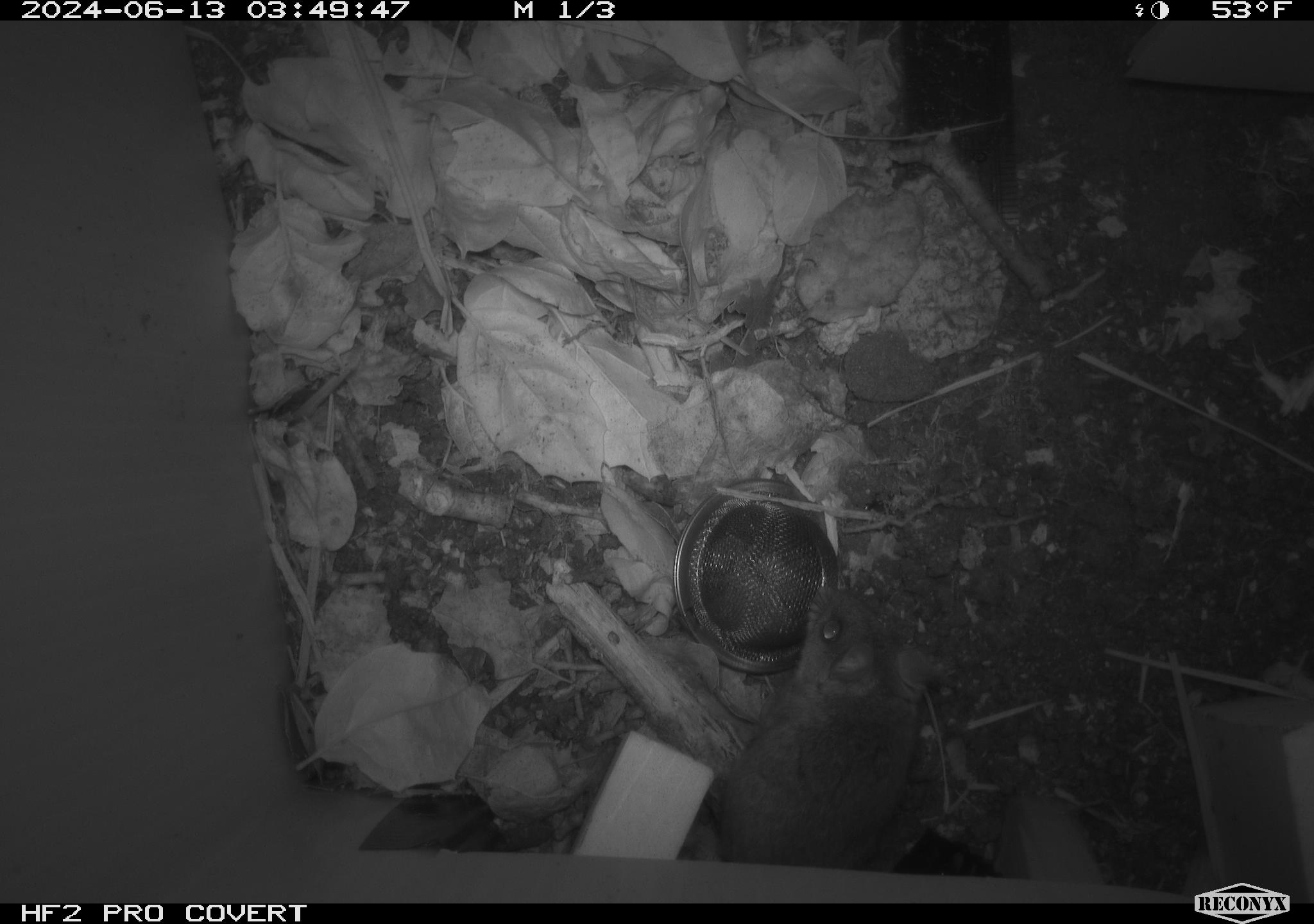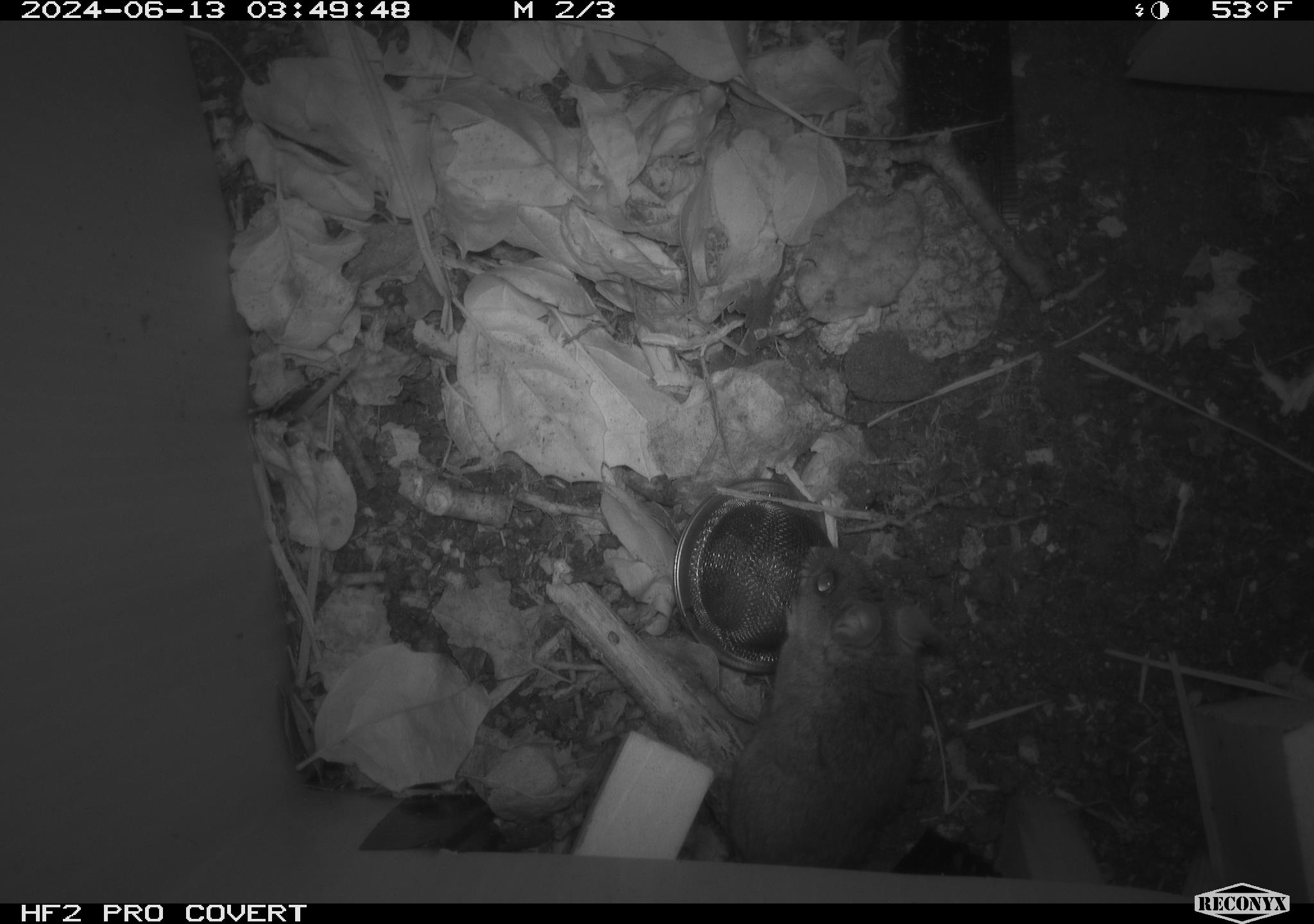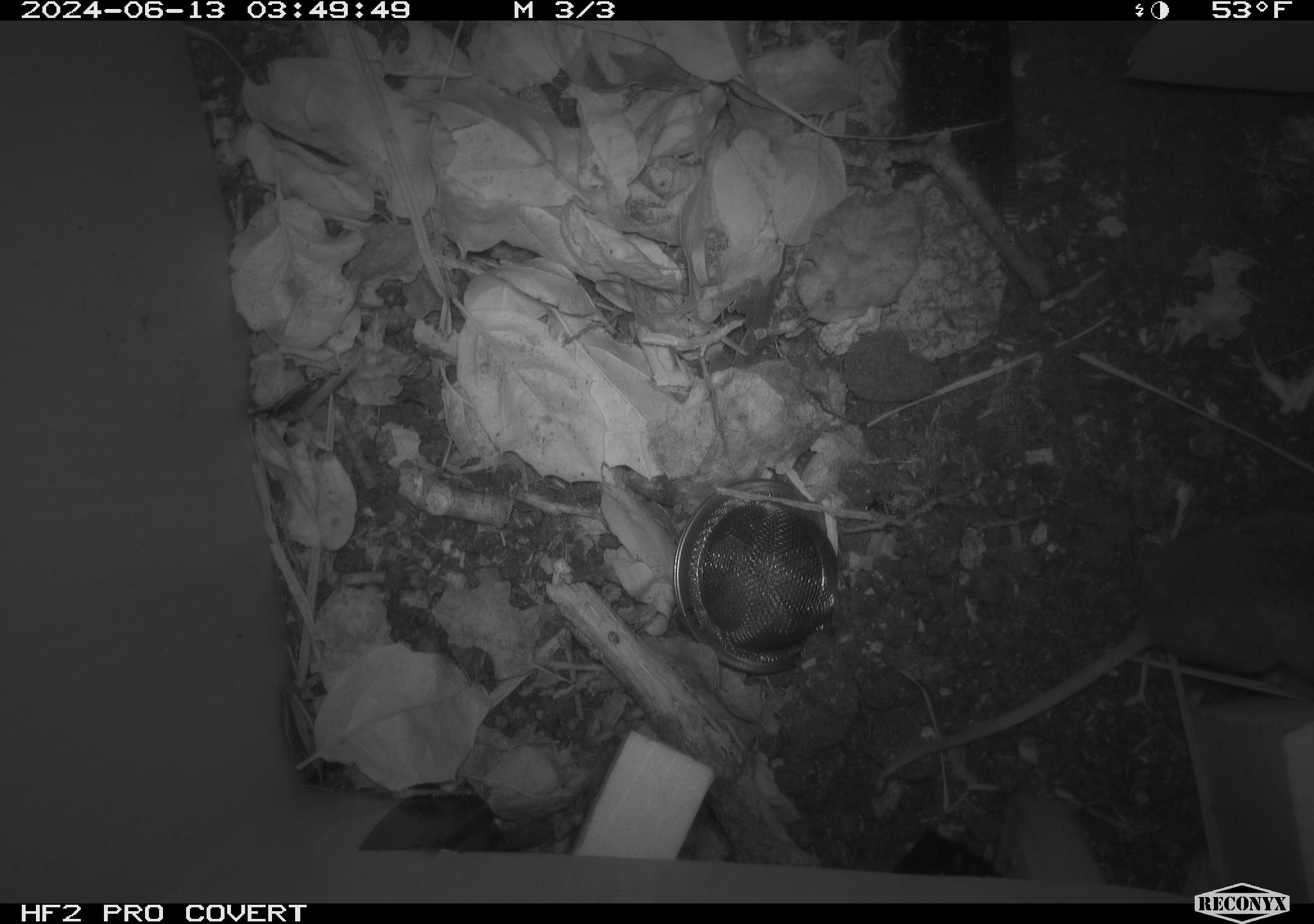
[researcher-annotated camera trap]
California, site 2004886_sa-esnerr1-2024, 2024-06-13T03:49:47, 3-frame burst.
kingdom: Animalia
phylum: Chordata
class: Mammalia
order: Rodentia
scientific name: Rodentia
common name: rodent